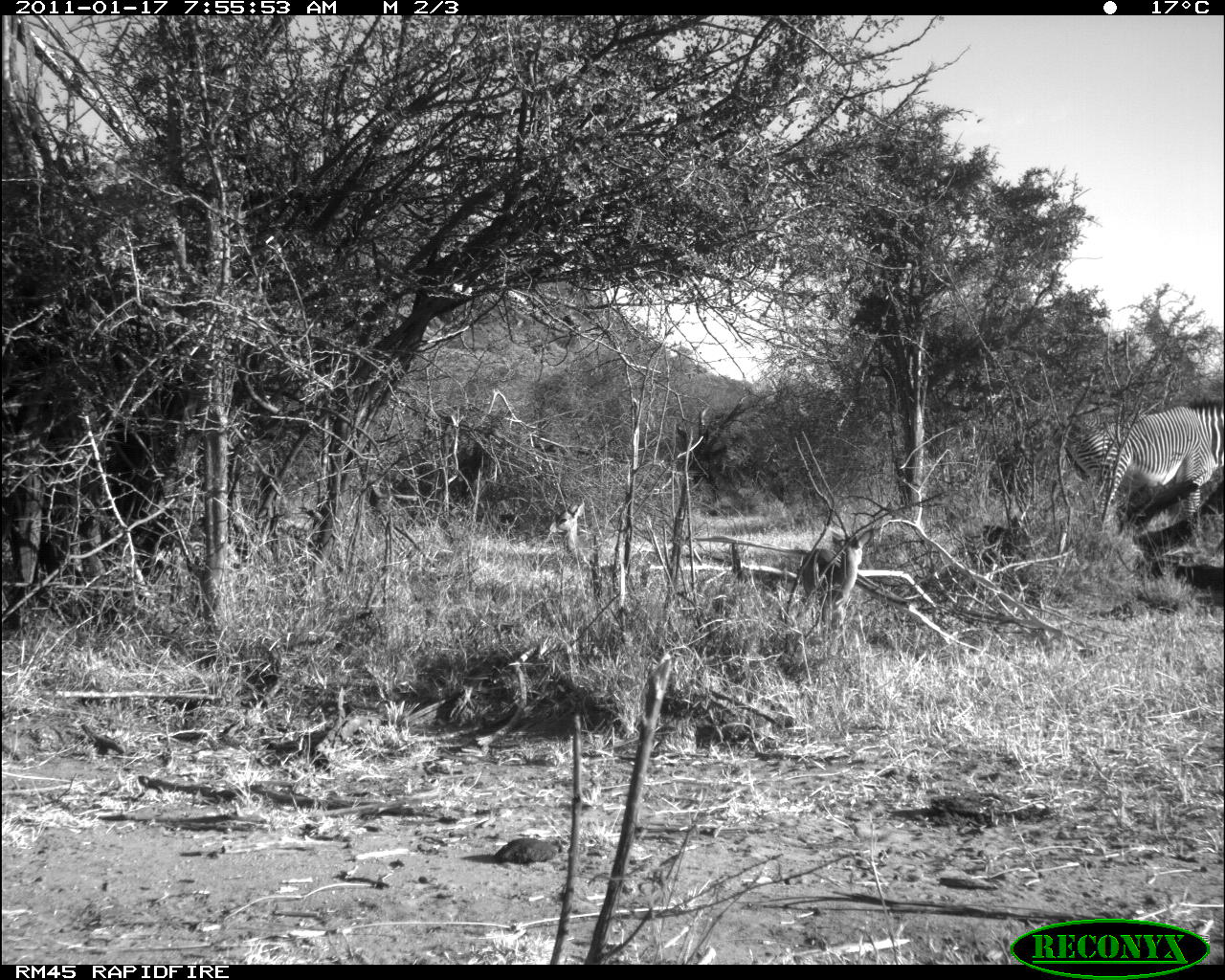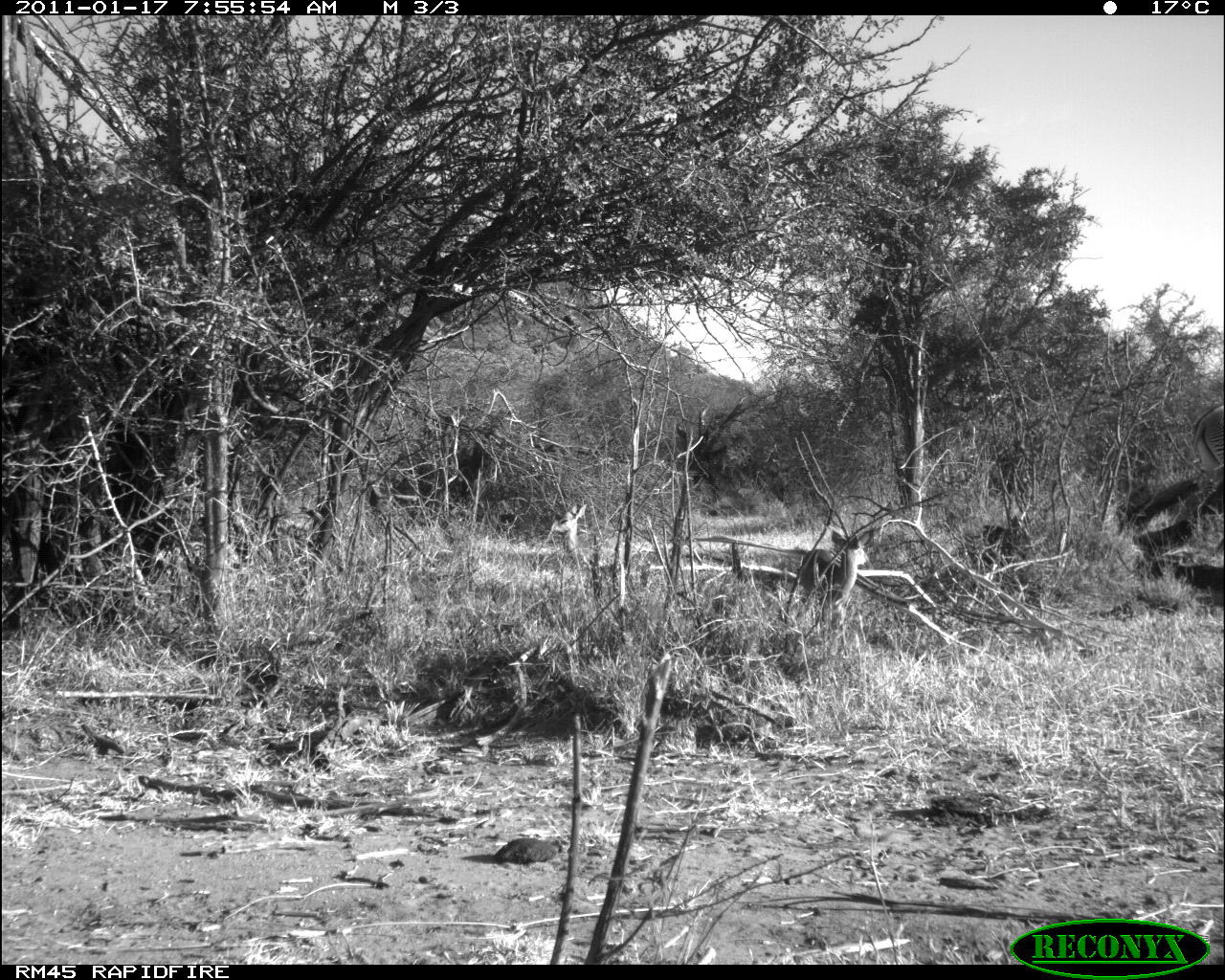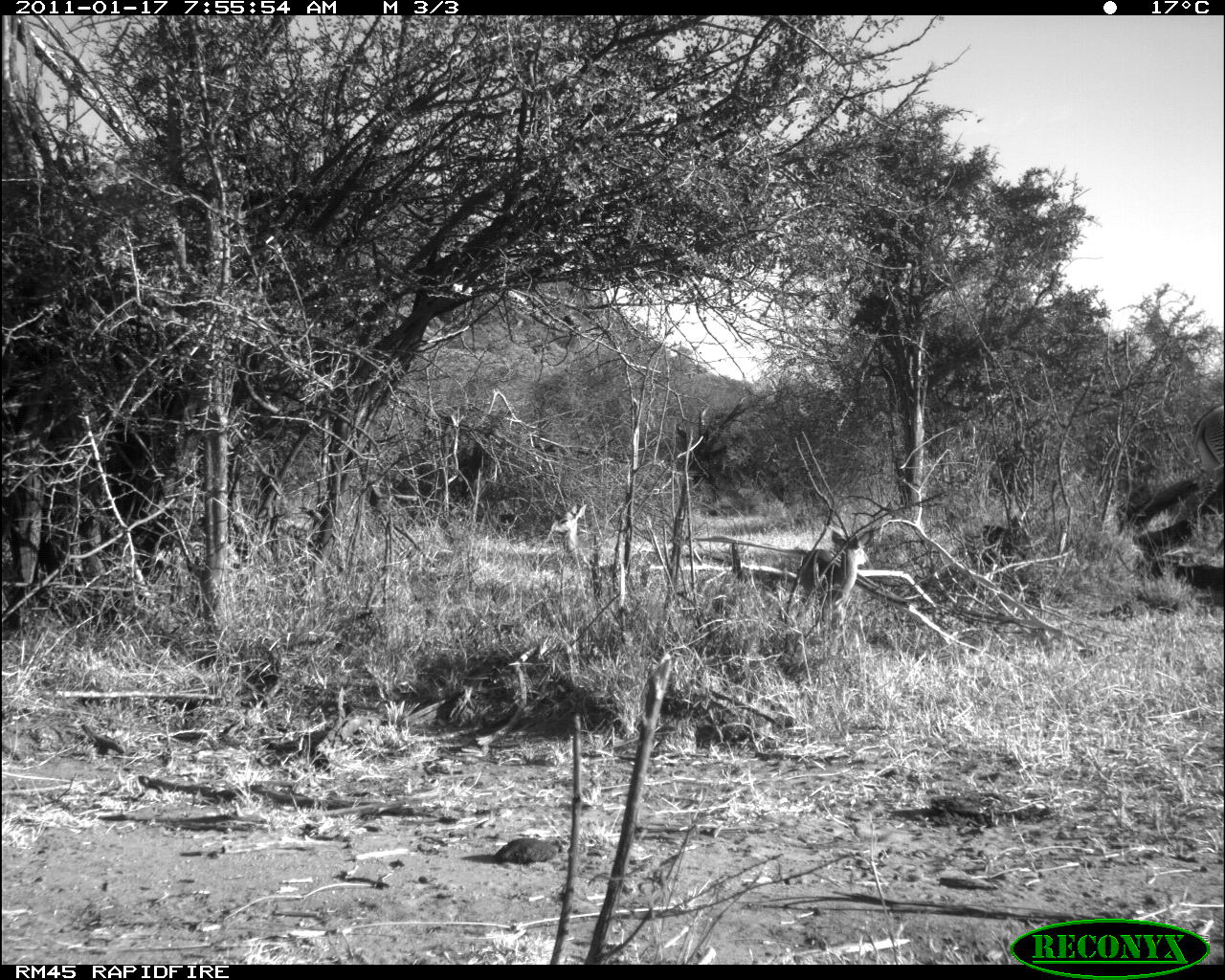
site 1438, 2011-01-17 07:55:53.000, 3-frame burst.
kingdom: Animalia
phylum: Chordata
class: Mammalia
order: Artiodactyla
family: Bovidae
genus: Madoqua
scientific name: Madoqua guentheri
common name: günther's dik-dik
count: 2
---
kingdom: Animalia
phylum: Chordata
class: Mammalia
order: Perissodactyla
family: Equidae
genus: Equus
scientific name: Equus grevyi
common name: grévy's zebra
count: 1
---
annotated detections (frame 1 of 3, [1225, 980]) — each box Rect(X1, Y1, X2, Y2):
madoqua guentheri: Rect(1061, 394, 1225, 529); Rect(799, 526, 875, 623); Rect(547, 500, 656, 567)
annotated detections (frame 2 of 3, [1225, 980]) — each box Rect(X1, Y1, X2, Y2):
equus grevyi: Rect(545, 501, 654, 589); Rect(799, 527, 875, 622); Rect(1188, 403, 1224, 532)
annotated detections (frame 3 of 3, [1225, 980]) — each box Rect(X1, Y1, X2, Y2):
madoqua guentheri: Rect(549, 502, 657, 570); Rect(799, 527, 874, 623); Rect(1188, 403, 1224, 532)